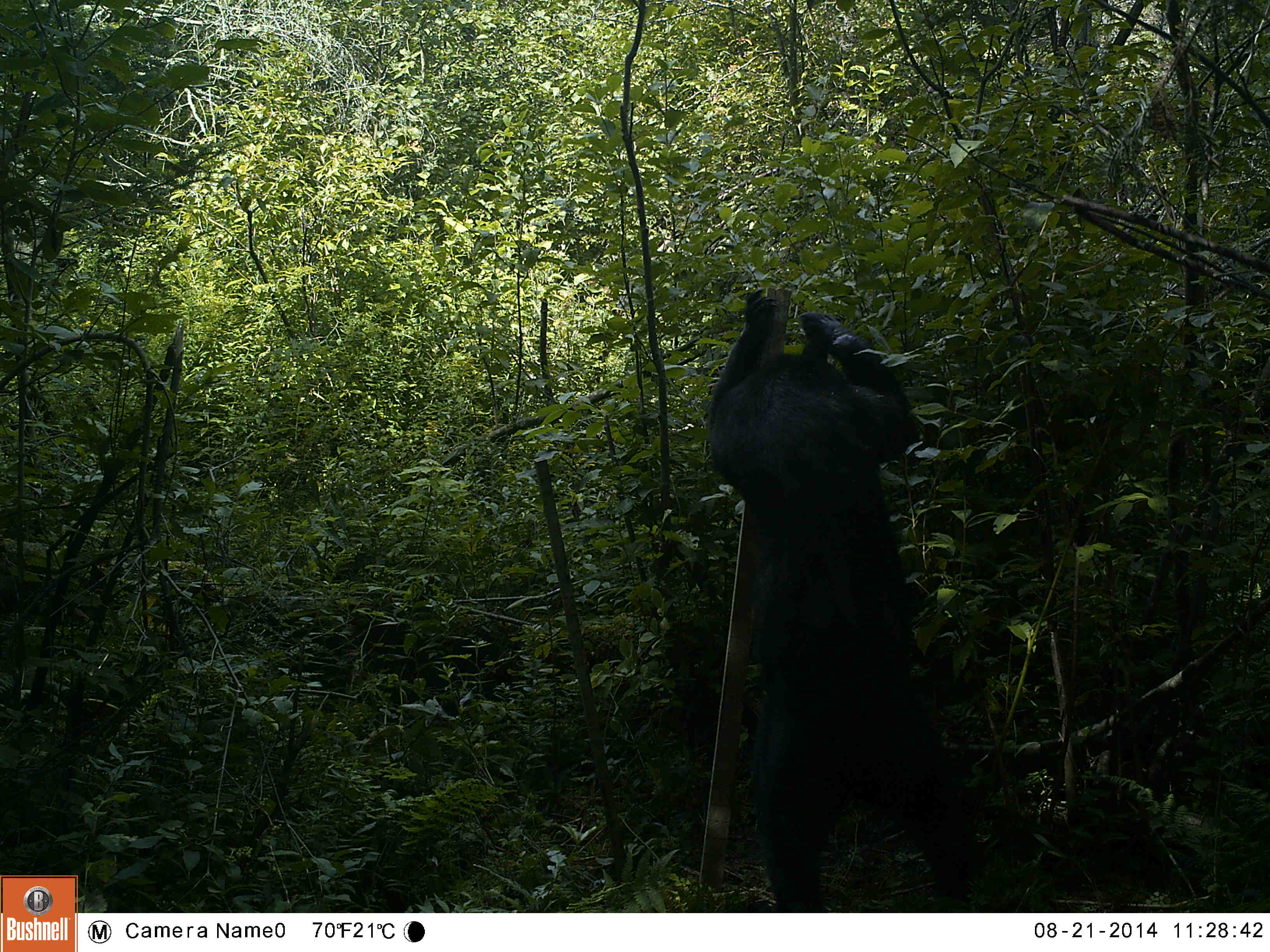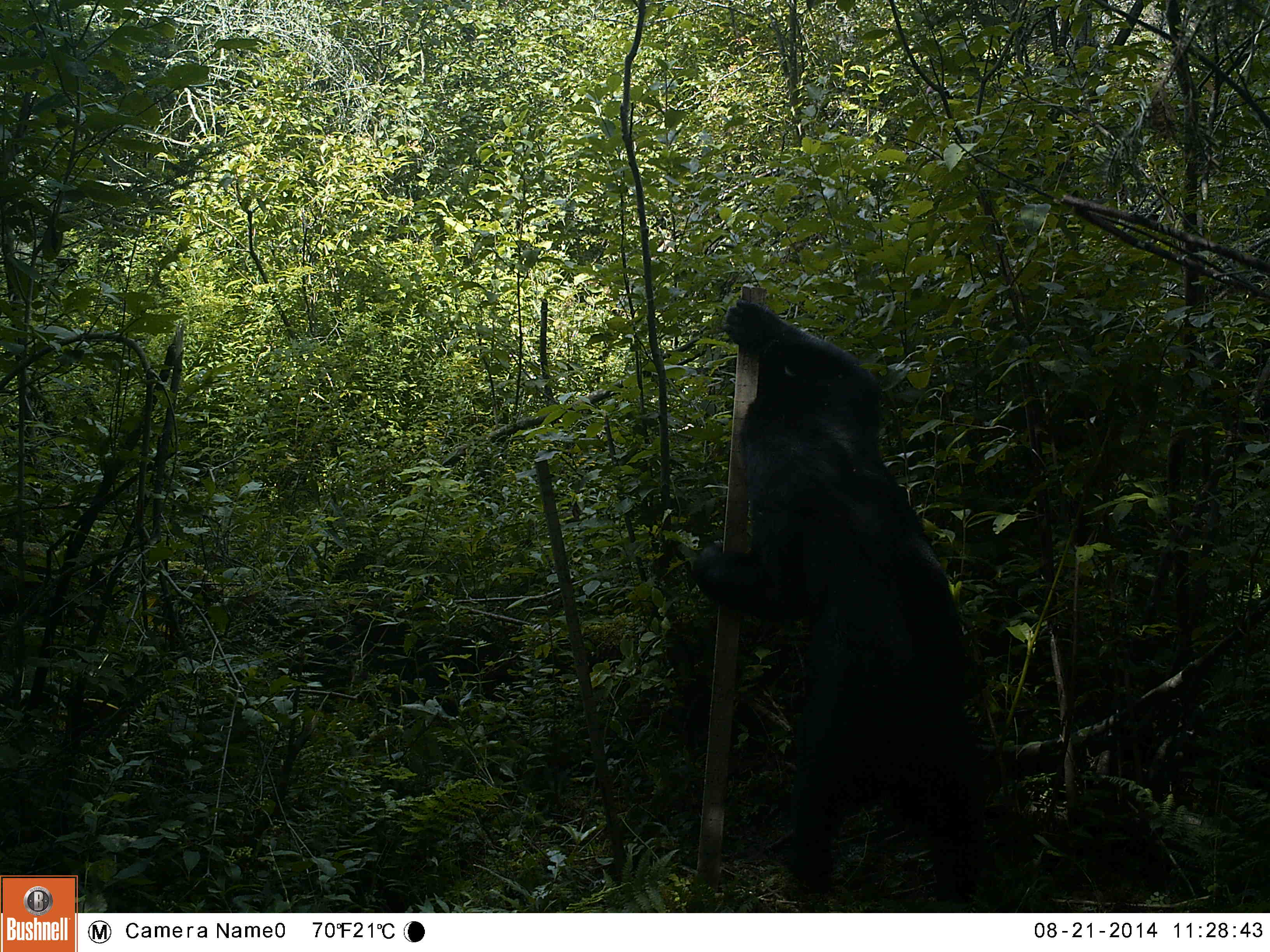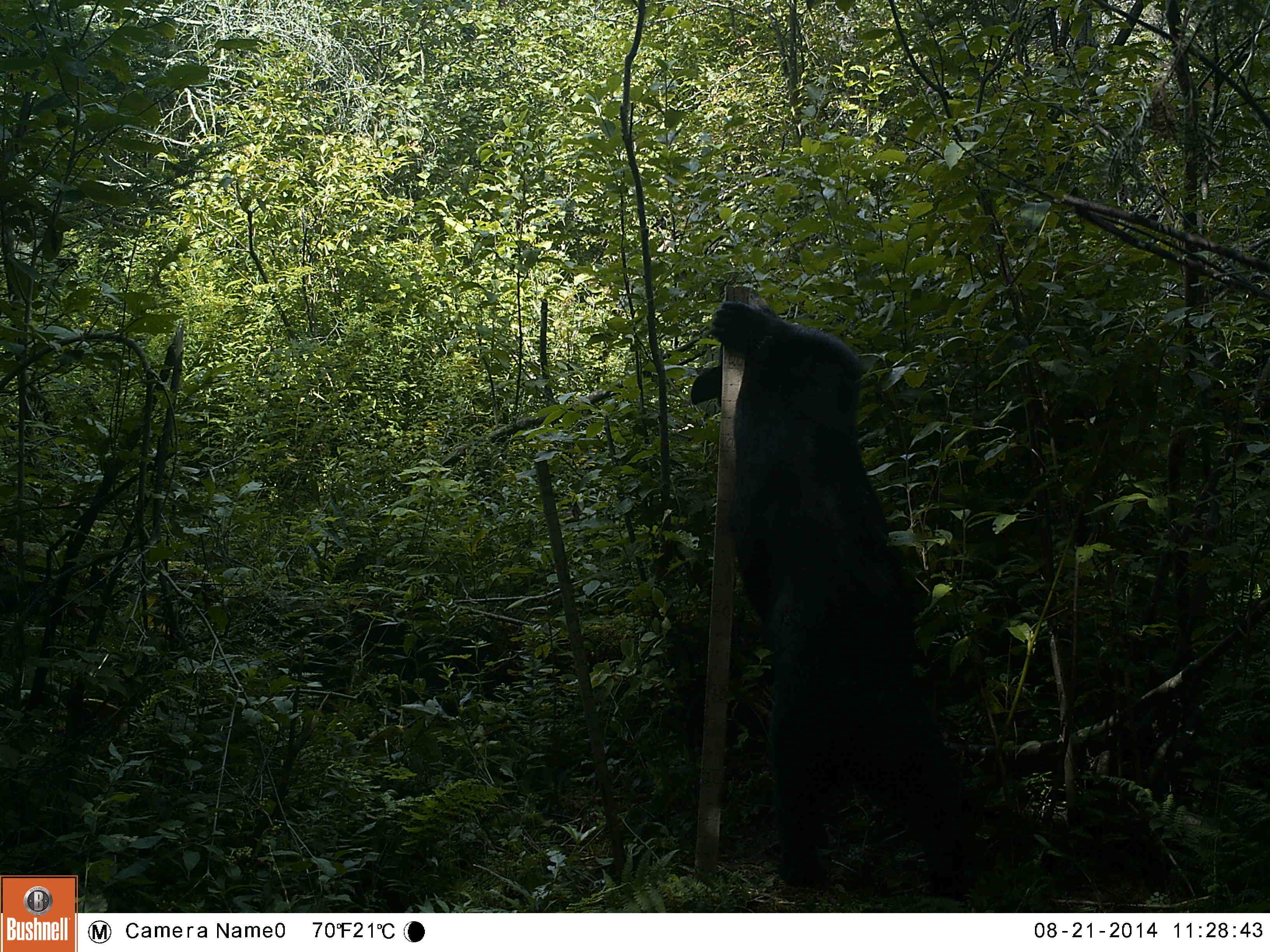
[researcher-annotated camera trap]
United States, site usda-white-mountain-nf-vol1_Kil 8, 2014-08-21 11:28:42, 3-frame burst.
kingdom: Animalia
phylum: Chordata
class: Mammalia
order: Carnivora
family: Ursidae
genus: Ursus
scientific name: Ursus americanus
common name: black bear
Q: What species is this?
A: Black bear (Ursus americanus).